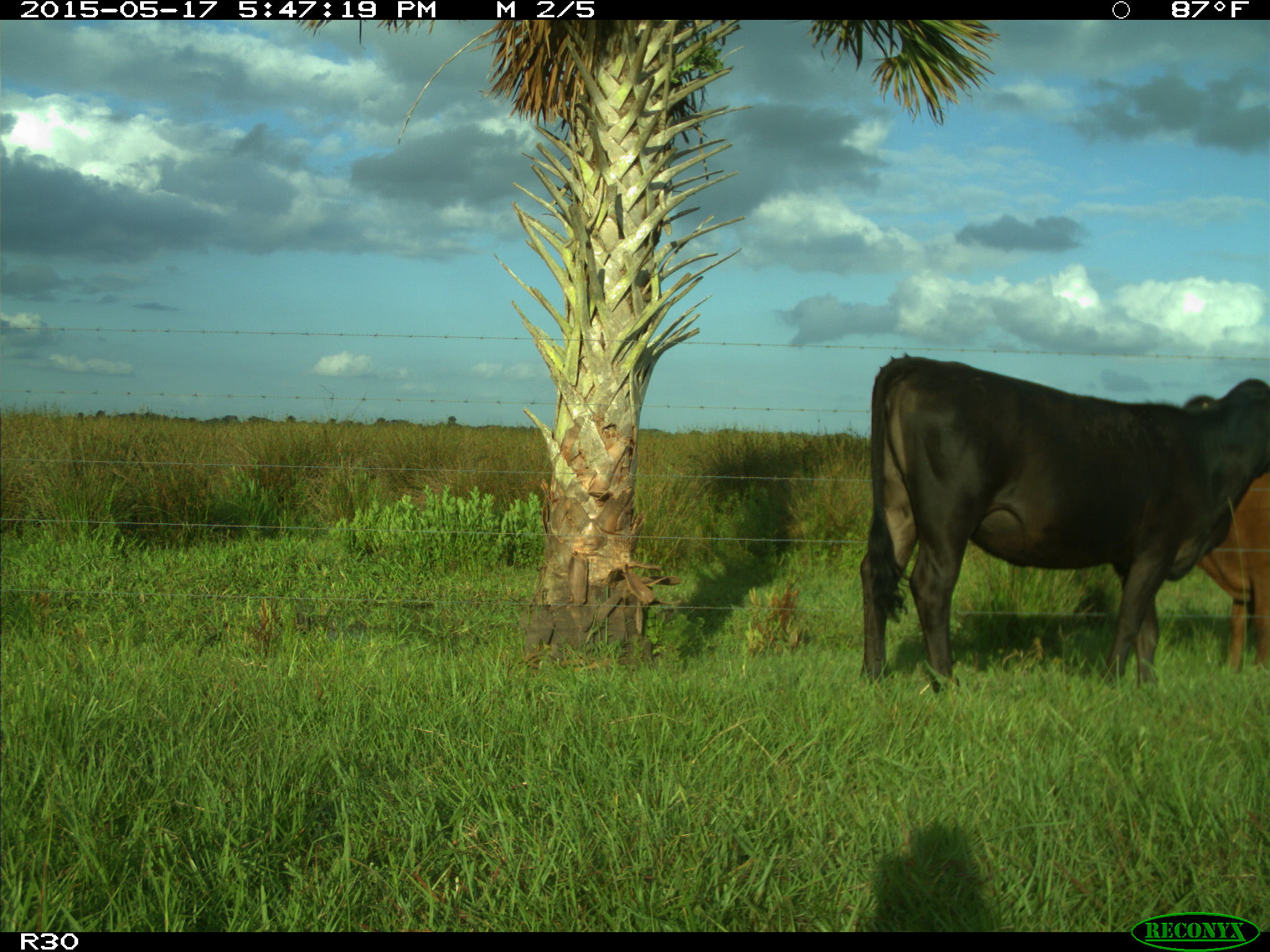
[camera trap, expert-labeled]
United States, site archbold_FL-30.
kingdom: Animalia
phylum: Chordata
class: Mammalia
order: Artiodactyla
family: Bovidae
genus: Bos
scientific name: Bos taurus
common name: domestic cow